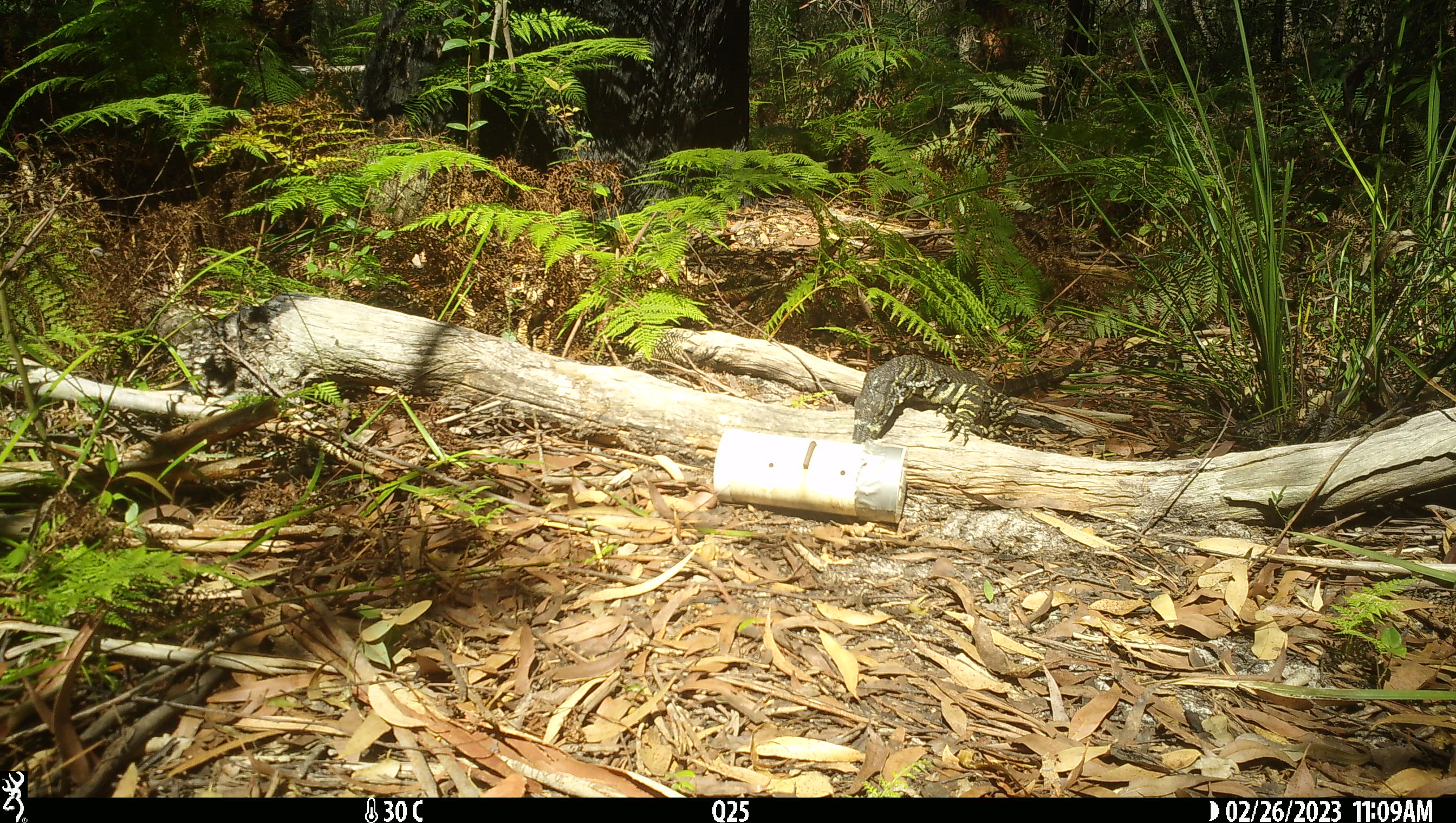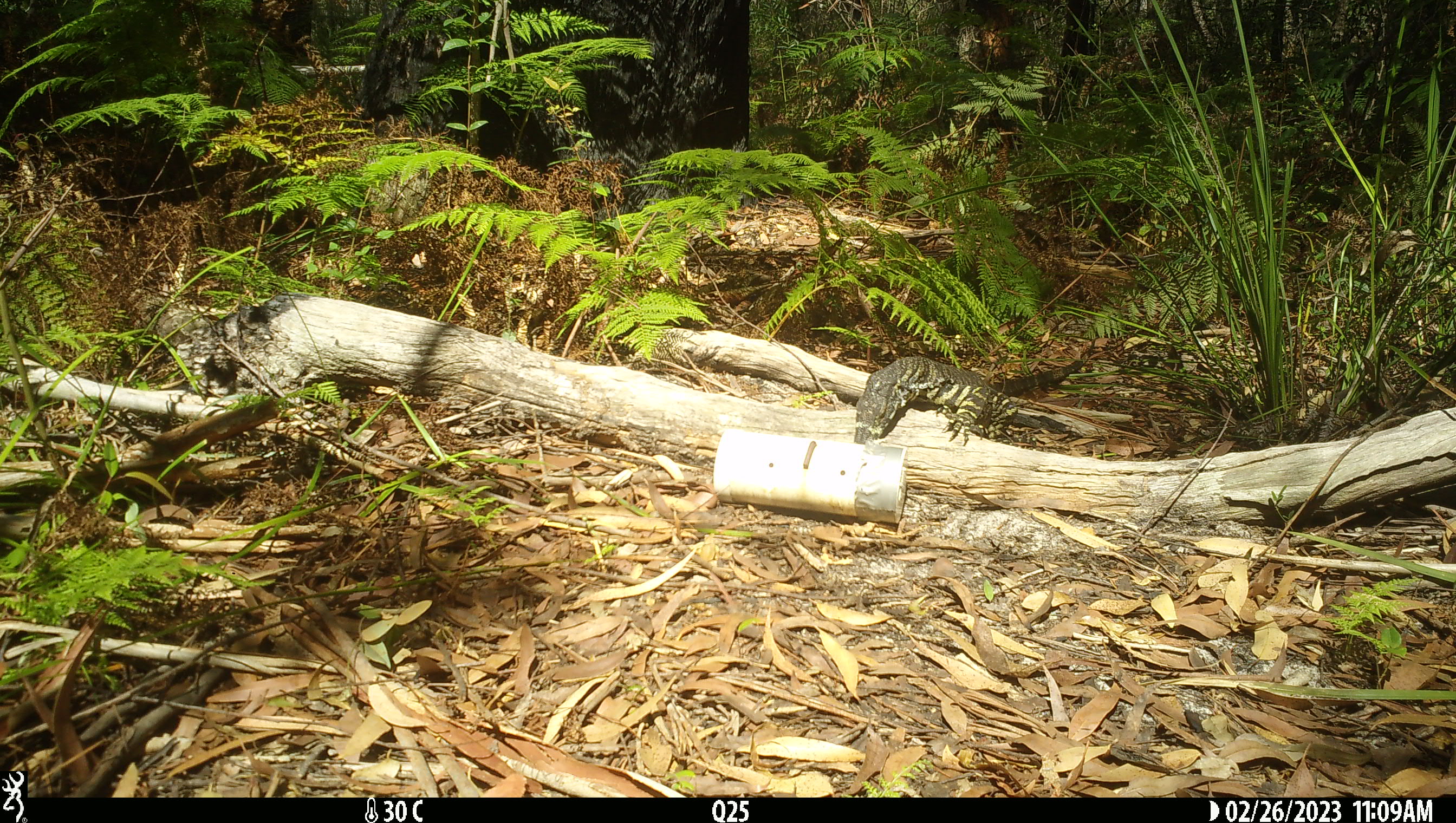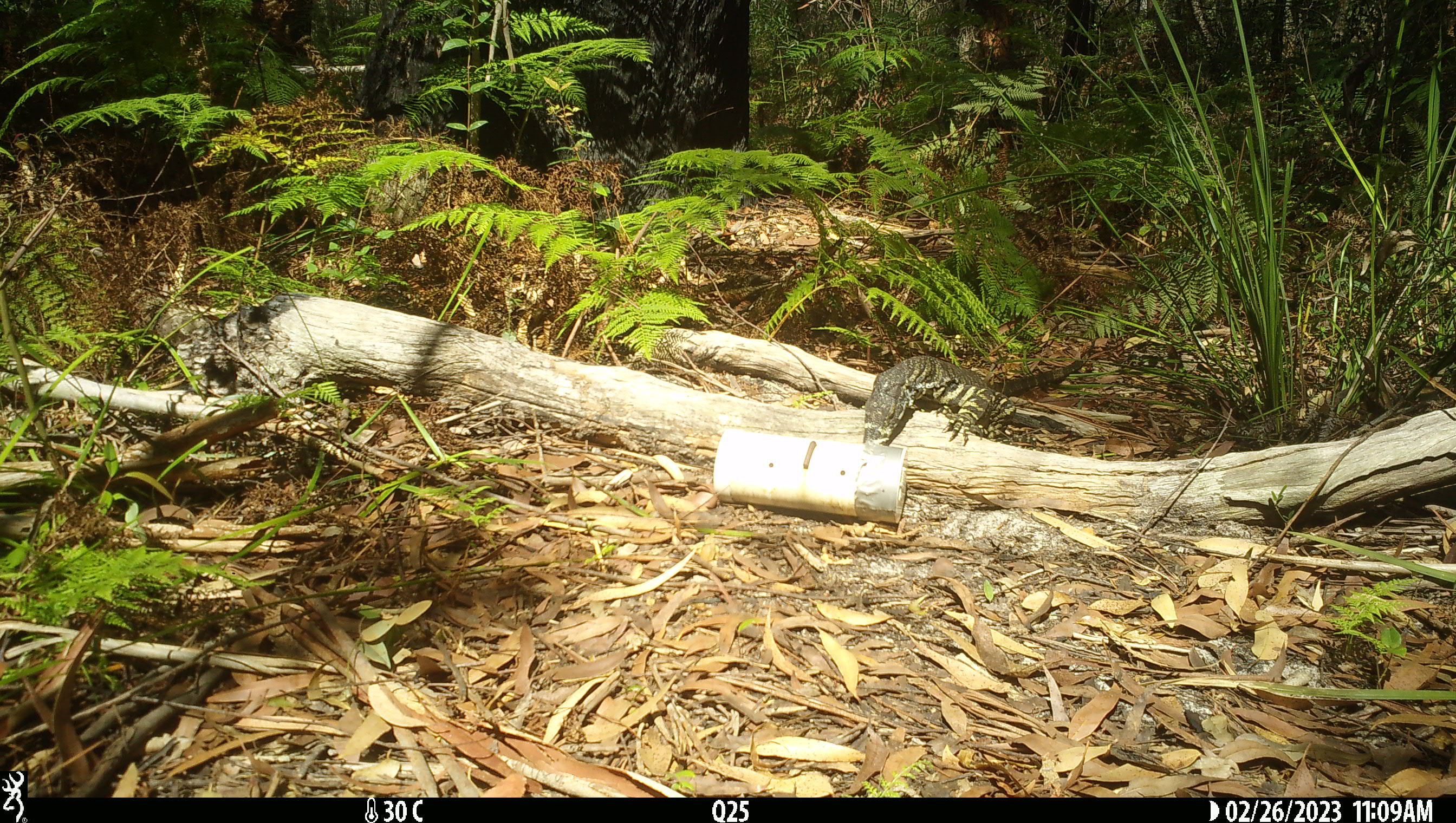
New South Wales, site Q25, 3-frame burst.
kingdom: Animalia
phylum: Chordata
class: Reptilia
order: Squamata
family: Varanidae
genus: Varanus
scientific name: Varanus varius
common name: lace monitor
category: goanna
Goanna (lace monitor) (Varanus varius).